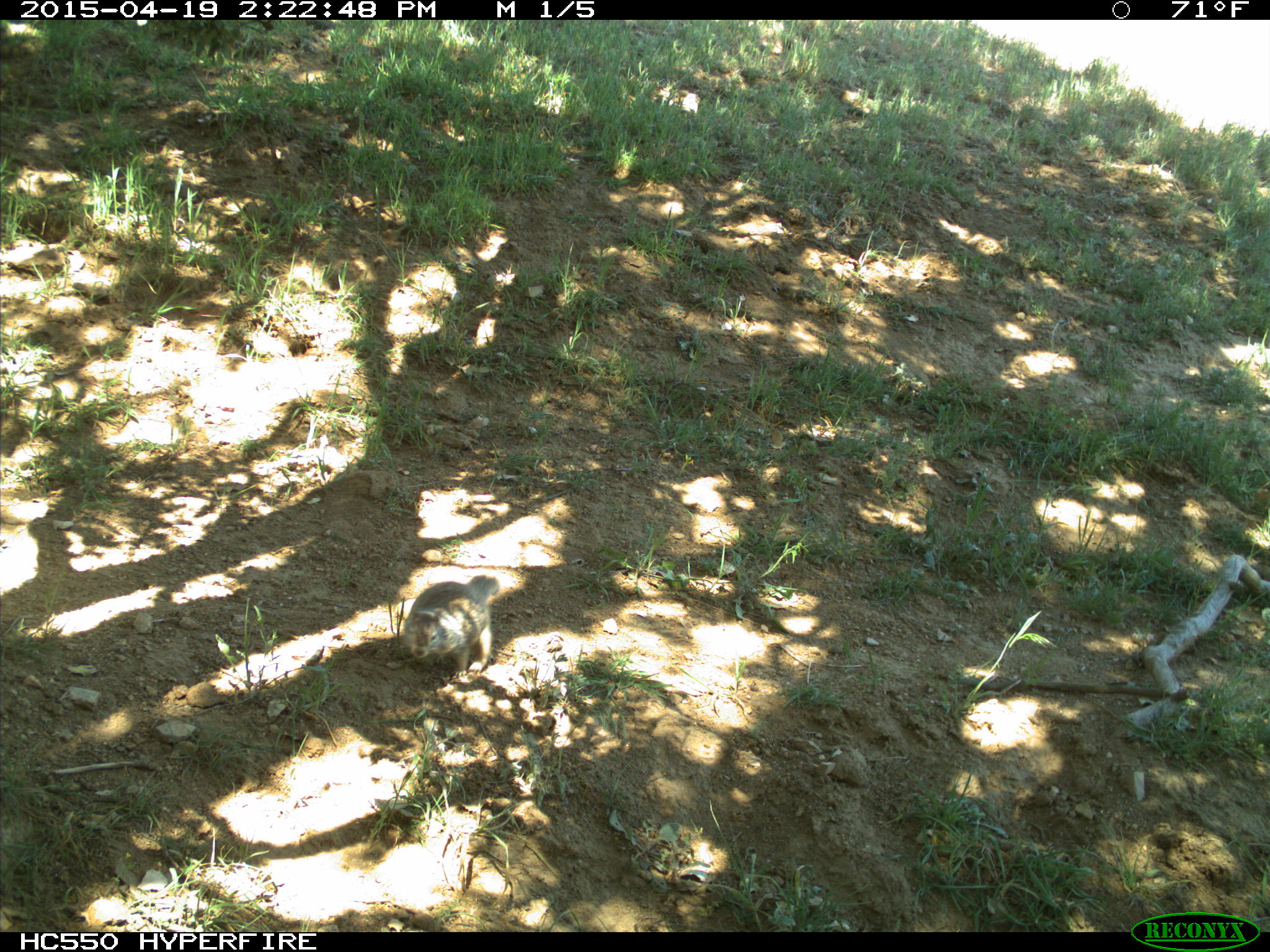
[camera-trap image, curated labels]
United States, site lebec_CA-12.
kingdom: Animalia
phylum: Chordata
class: Mammalia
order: Rodentia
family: Sciuridae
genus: Otospermophilus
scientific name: Otospermophilus beecheyi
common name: california ground squirrel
Otospermophilus beecheyi (california ground squirrel).